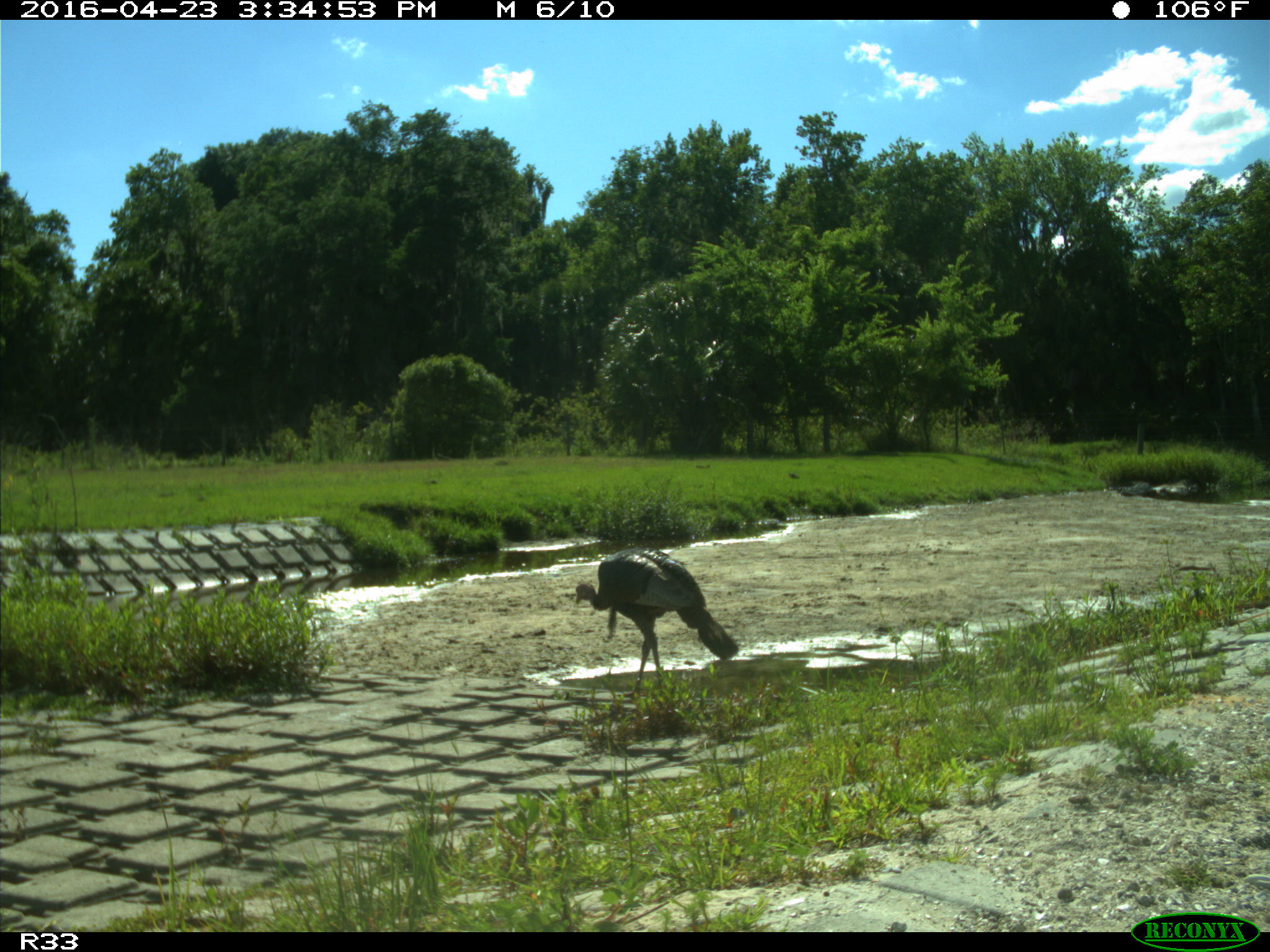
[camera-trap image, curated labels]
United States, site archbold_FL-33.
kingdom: Animalia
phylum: Chordata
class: Aves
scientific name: Aves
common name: birds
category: unidentified bird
Unidentified bird (birds) (Aves).